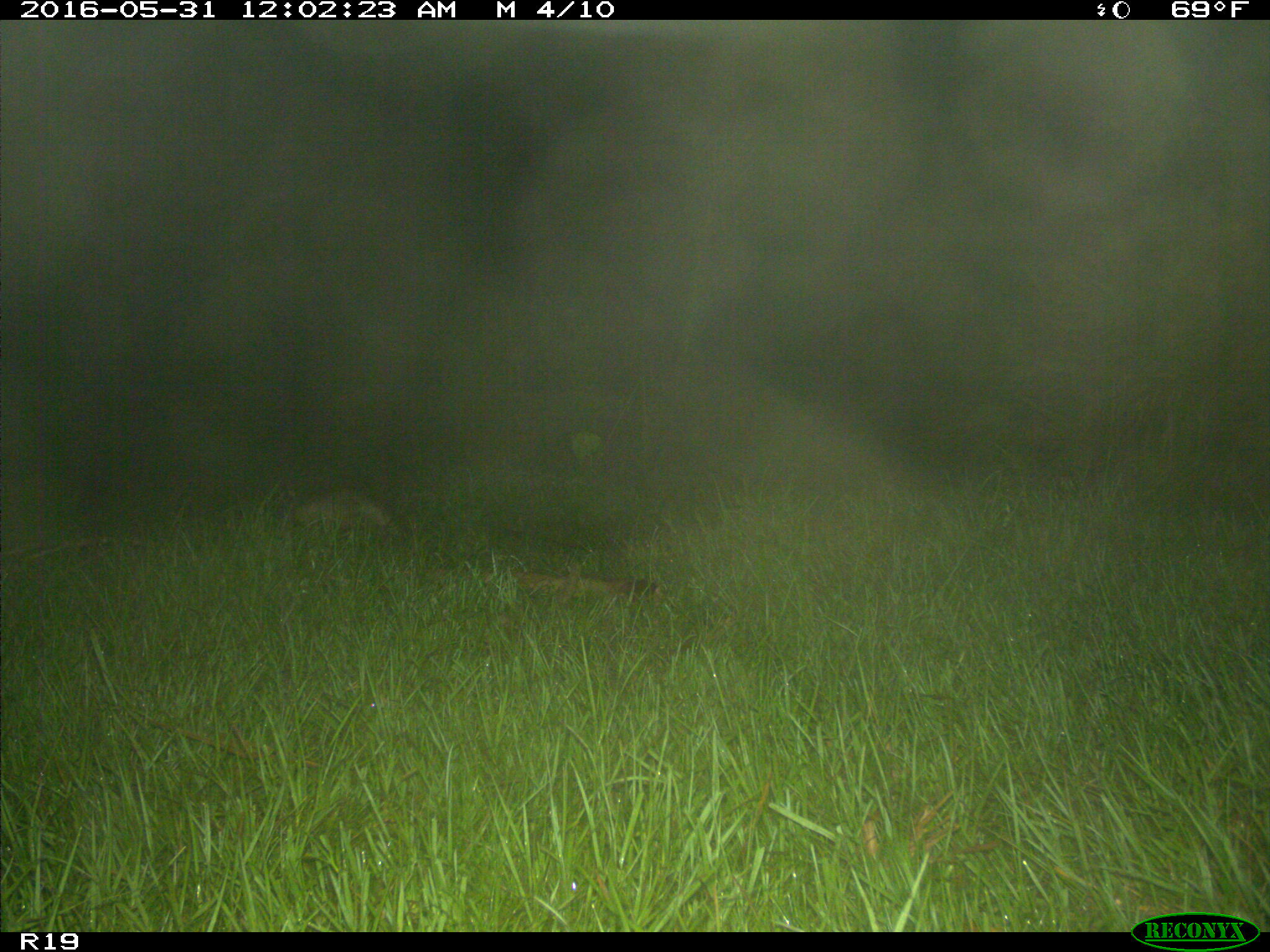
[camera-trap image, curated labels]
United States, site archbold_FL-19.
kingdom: Animalia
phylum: Chordata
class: Mammalia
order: Cingulata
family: Dasypodidae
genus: Dasypus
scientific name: Dasypus novemcinctus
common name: nine-banded armadillo